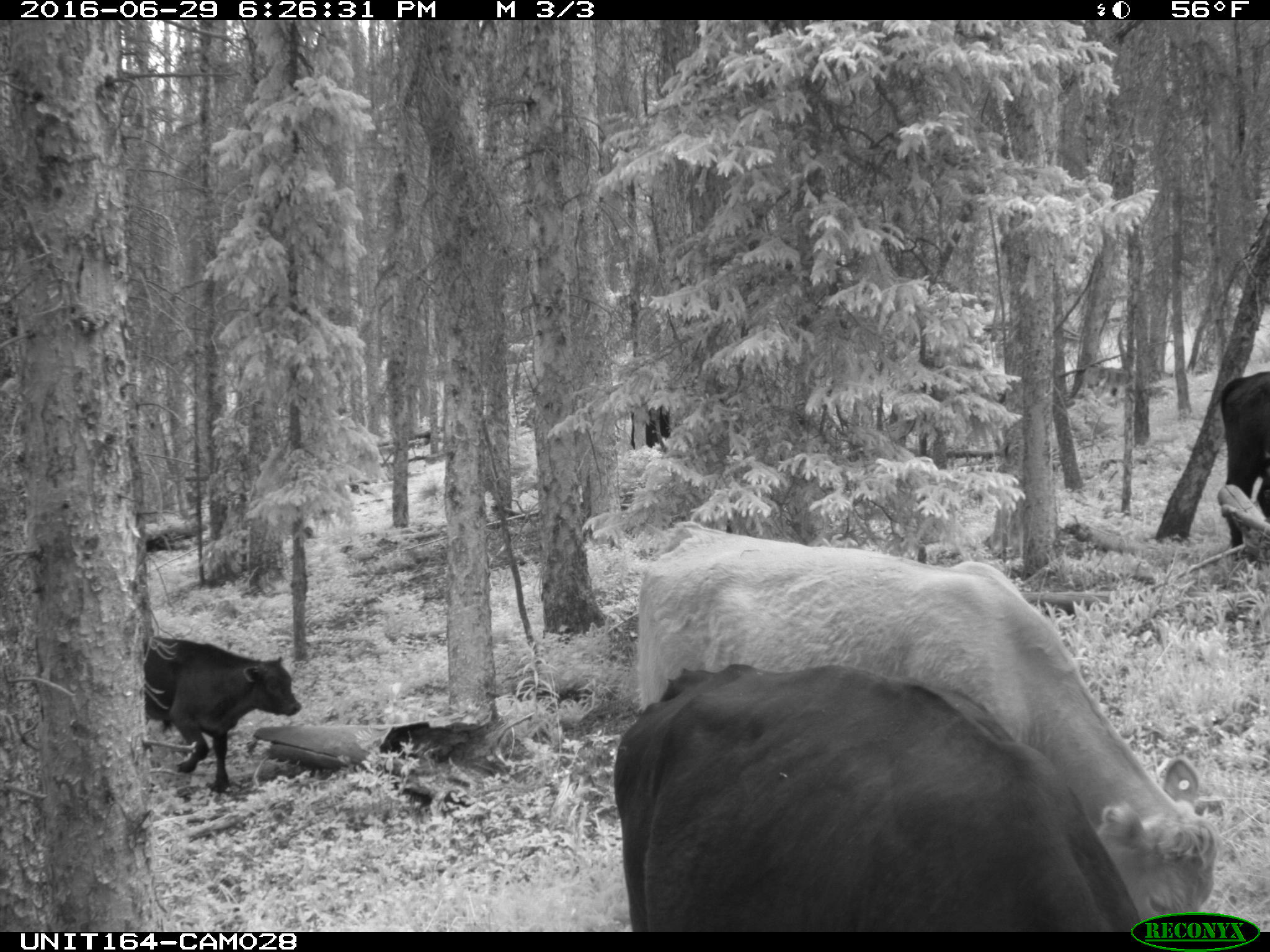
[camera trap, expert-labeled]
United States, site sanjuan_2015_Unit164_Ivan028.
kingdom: Animalia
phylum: Chordata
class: Mammalia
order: Artiodactyla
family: Bovidae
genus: Bos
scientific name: Bos taurus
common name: domestic cow